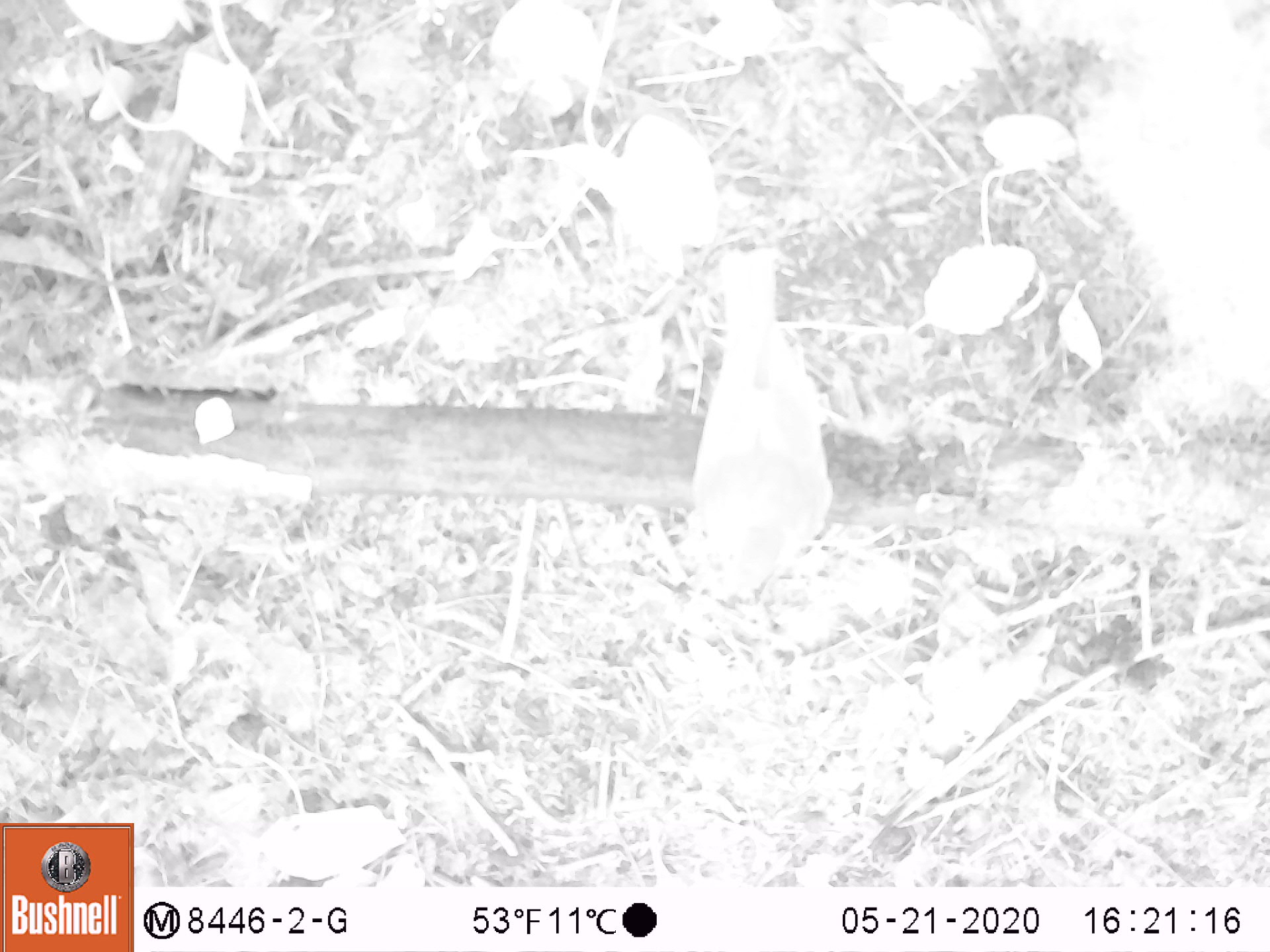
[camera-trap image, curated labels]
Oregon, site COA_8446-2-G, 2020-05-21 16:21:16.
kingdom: Animalia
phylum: Chordata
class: Aves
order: Passeriformes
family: Turdidae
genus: Catharus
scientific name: Catharus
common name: brown thrushes and nightingale-thrushes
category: catharus species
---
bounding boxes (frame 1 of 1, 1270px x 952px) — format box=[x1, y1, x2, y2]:
catharus species: box=[662, 232, 856, 618]